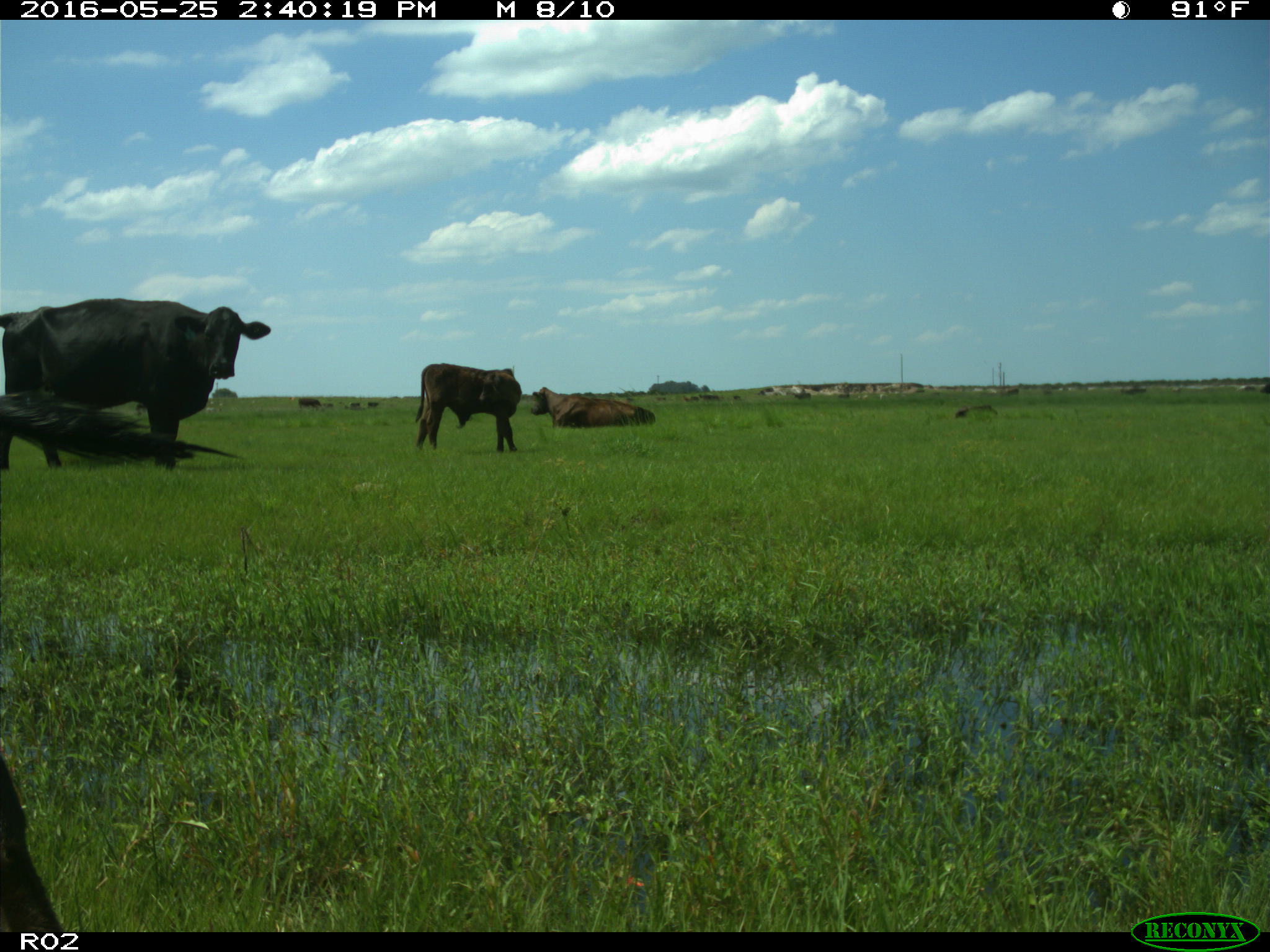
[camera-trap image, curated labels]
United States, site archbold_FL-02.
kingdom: Animalia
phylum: Chordata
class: Mammalia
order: Artiodactyla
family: Bovidae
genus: Bos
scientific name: Bos taurus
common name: domestic cow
Bos taurus (domestic cow).